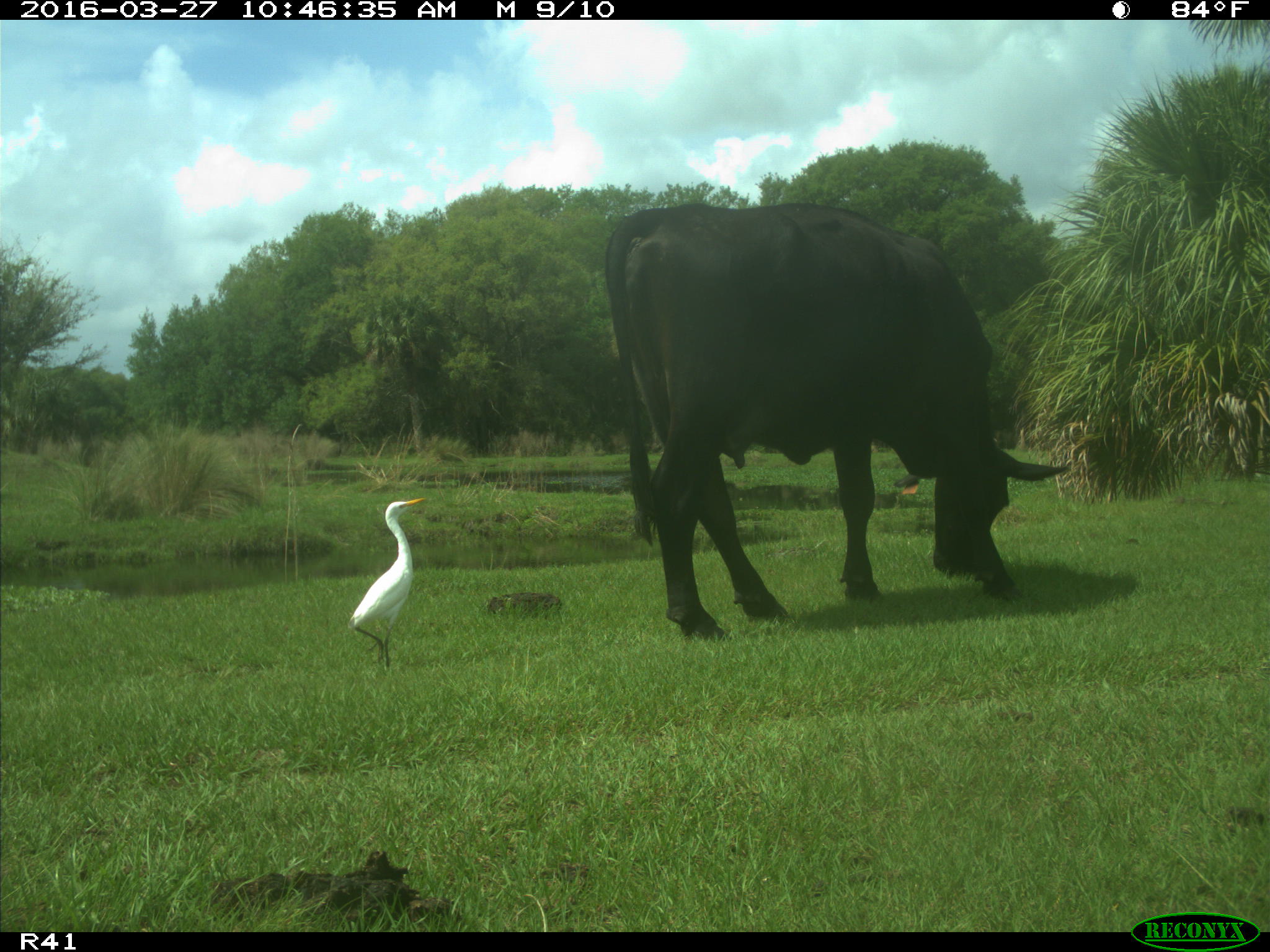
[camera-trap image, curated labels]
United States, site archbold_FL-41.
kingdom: Animalia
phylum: Chordata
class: Mammalia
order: Artiodactyla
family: Bovidae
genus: Bos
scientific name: Bos taurus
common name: domestic cow